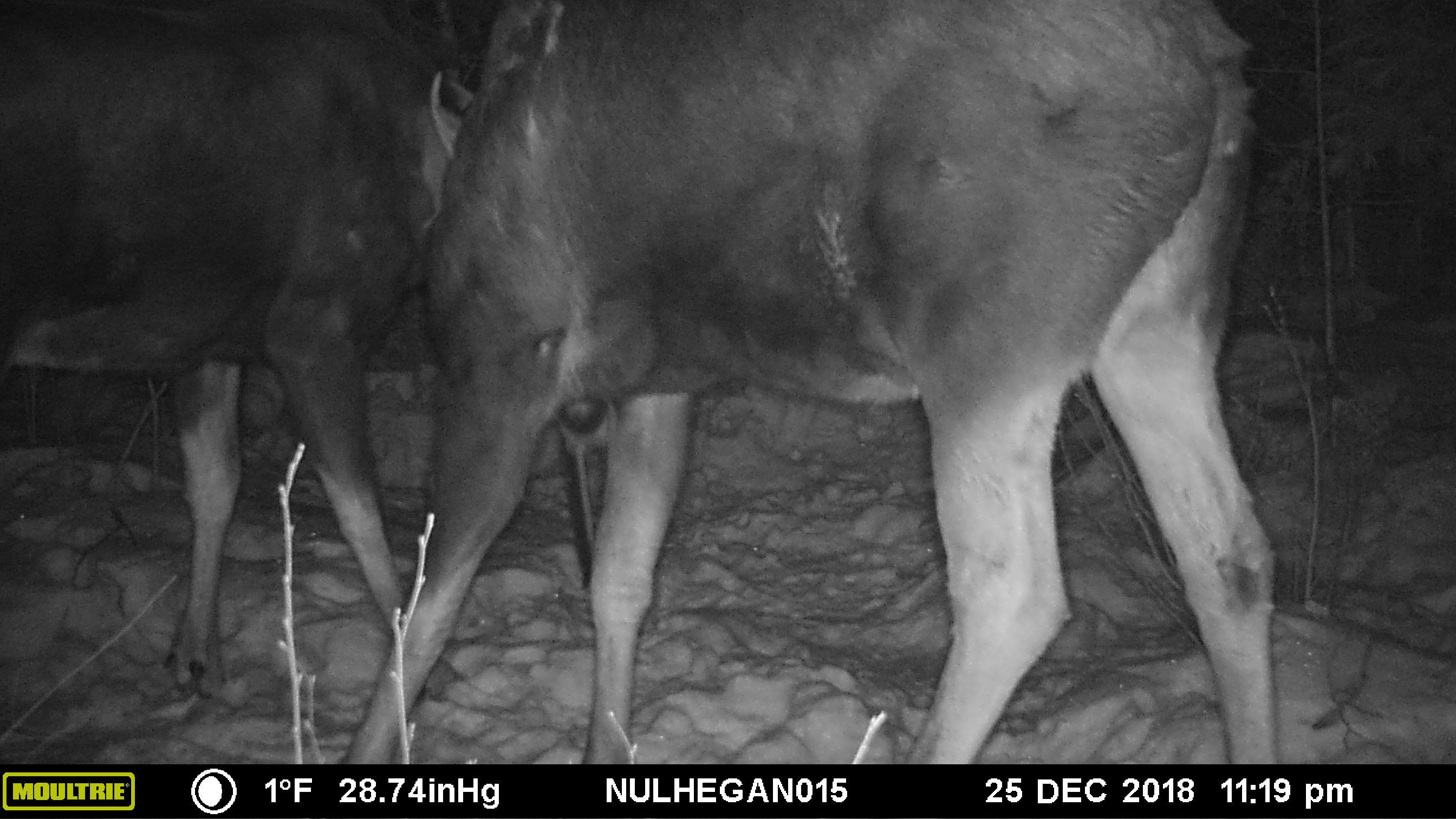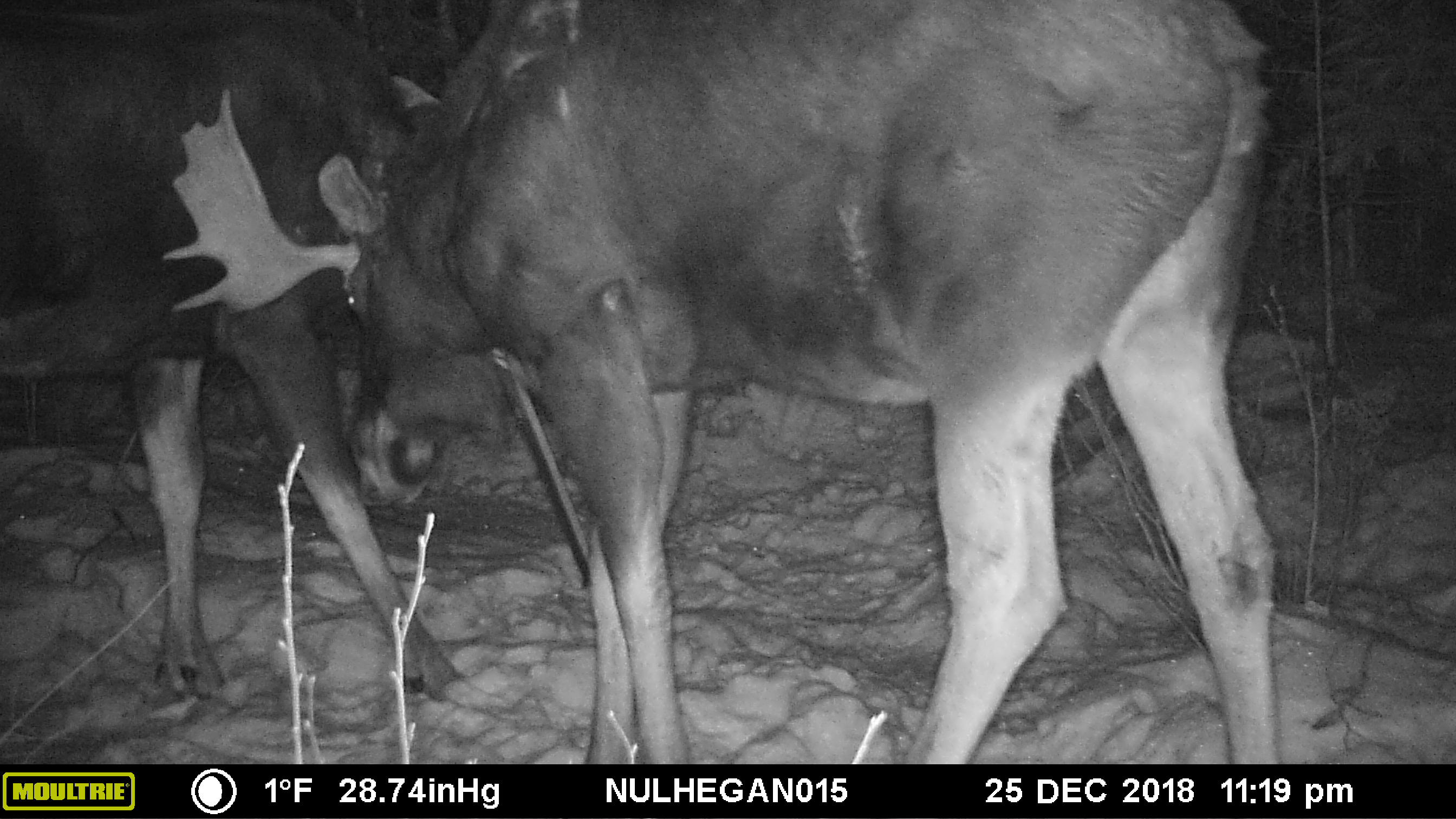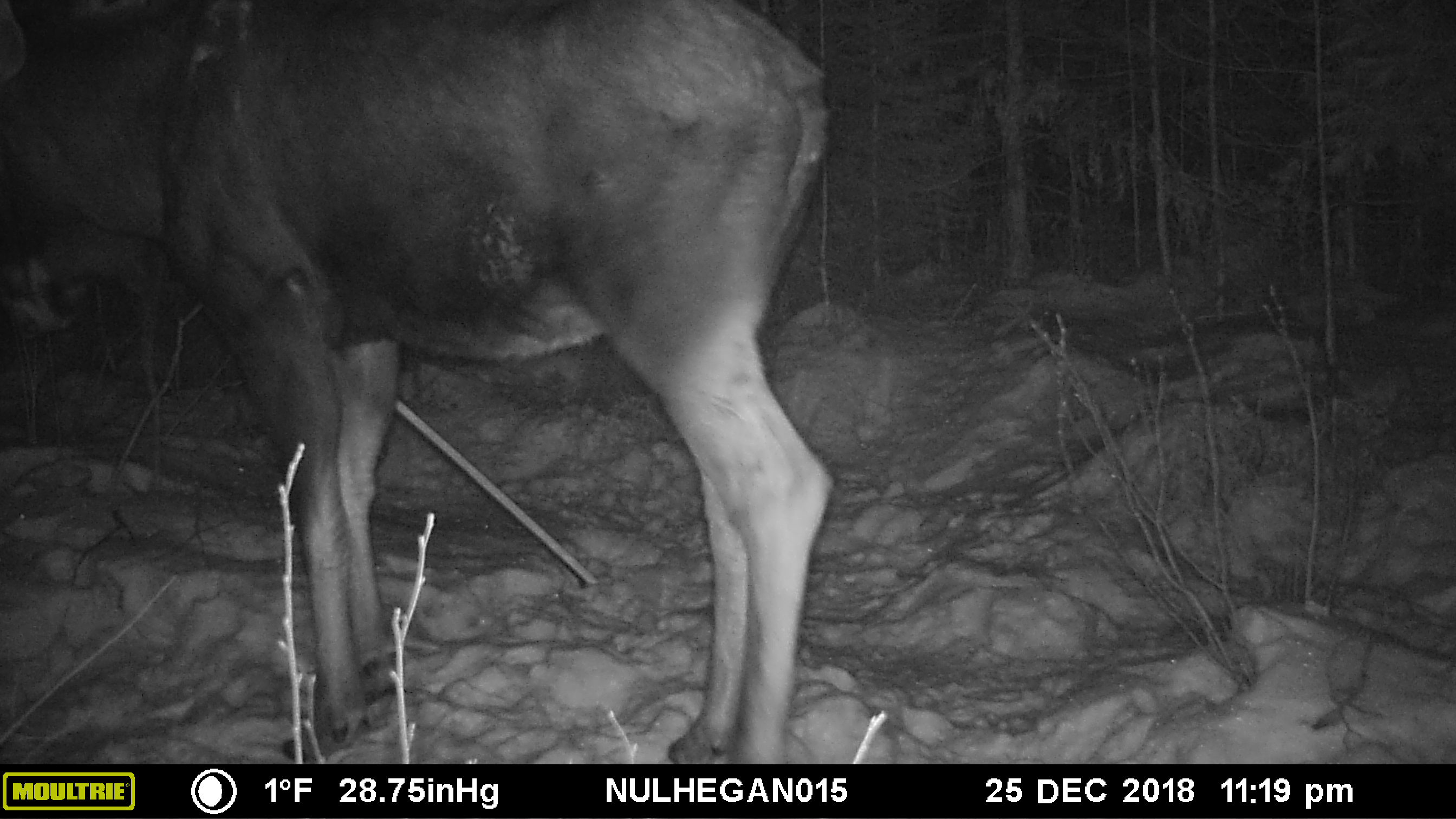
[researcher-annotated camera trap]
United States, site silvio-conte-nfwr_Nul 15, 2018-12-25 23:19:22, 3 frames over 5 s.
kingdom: Animalia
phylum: Chordata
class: Mammalia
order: Artiodactyla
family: Cervidae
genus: Alces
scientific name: Alces alces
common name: moose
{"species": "moose (Alces alces)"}